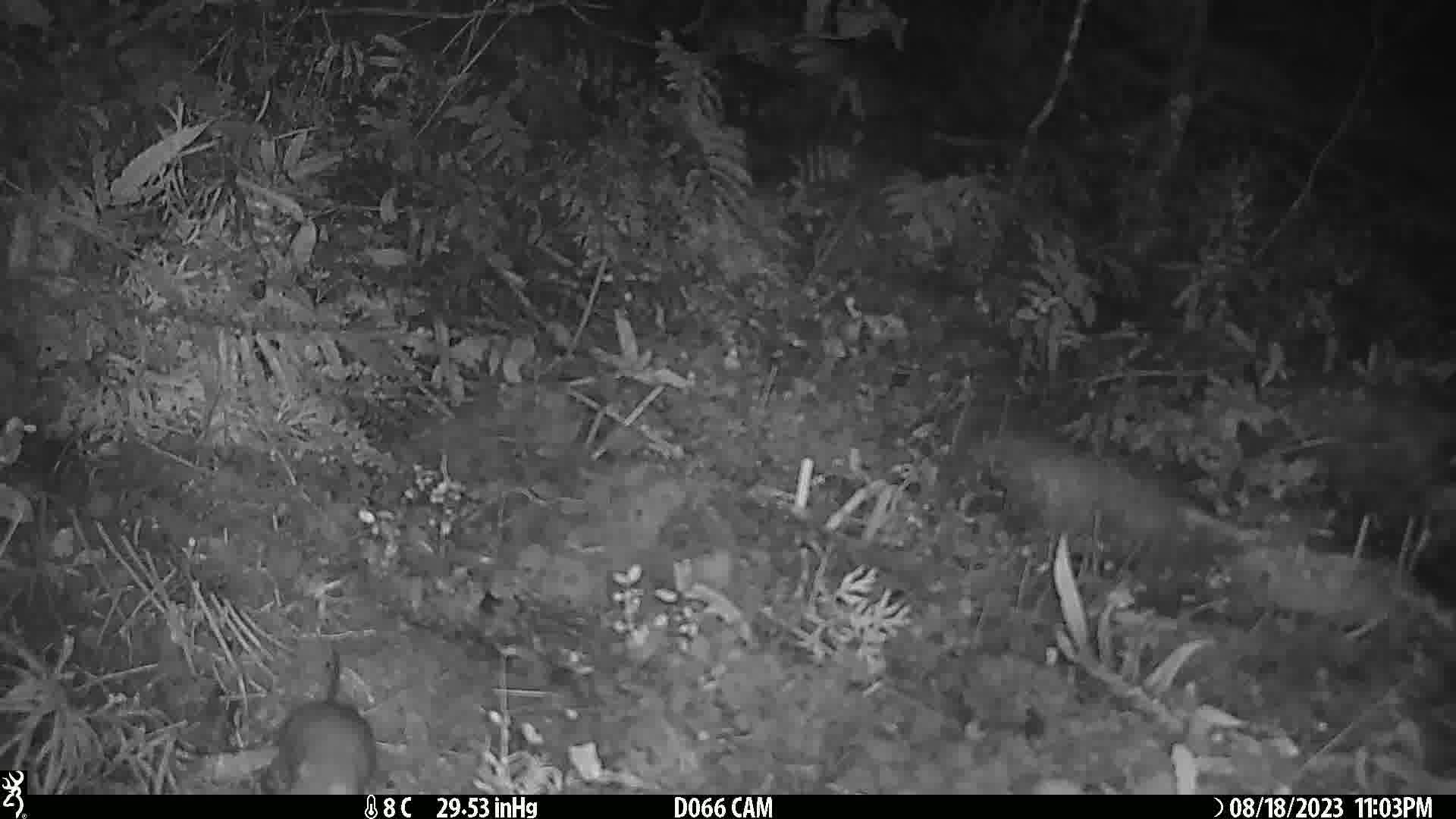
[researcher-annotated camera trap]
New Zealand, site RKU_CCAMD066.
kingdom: Animalia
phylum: Chordata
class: Mammalia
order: Rodentia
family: Muridae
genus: Rattus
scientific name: Rattus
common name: rat